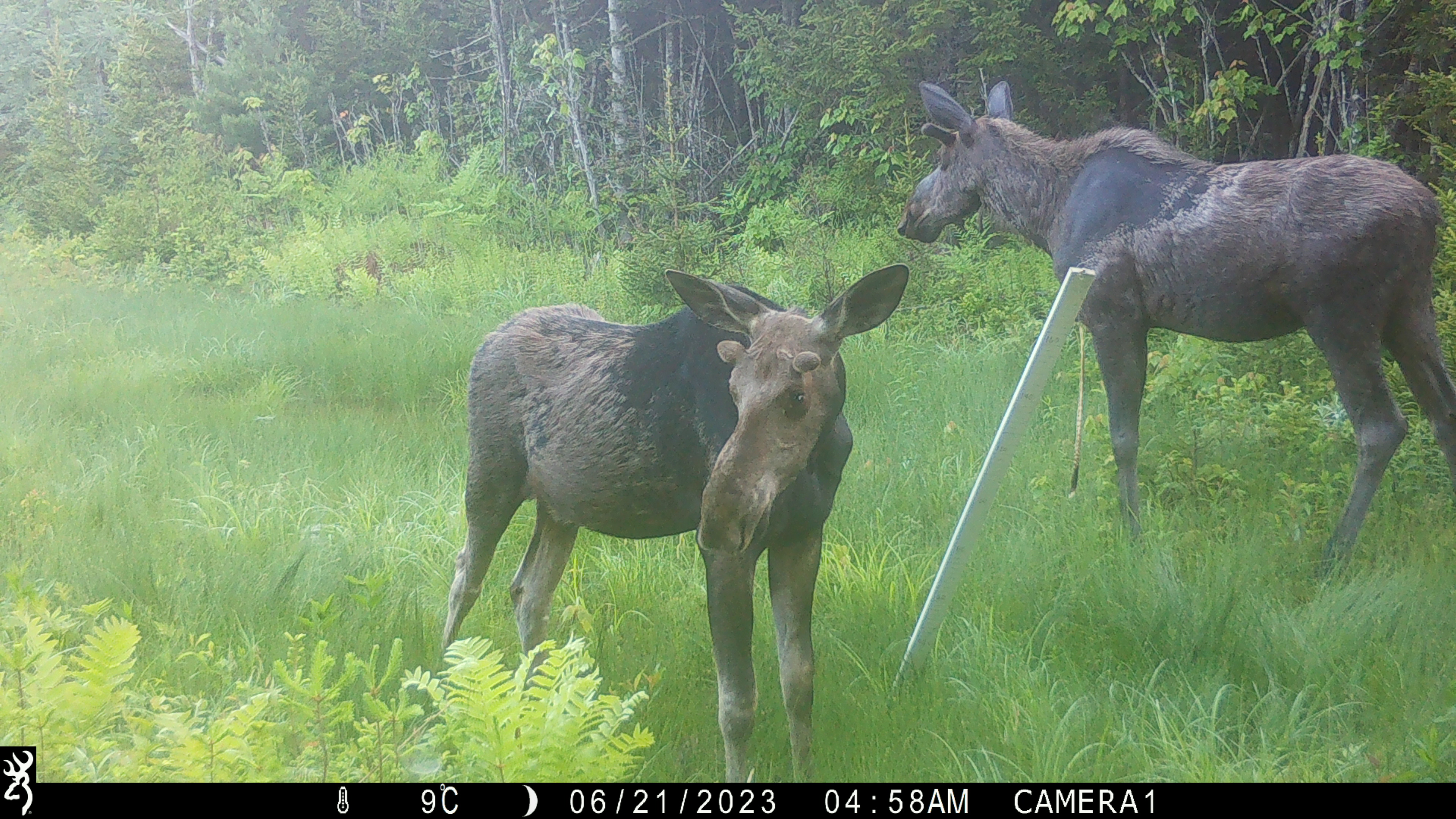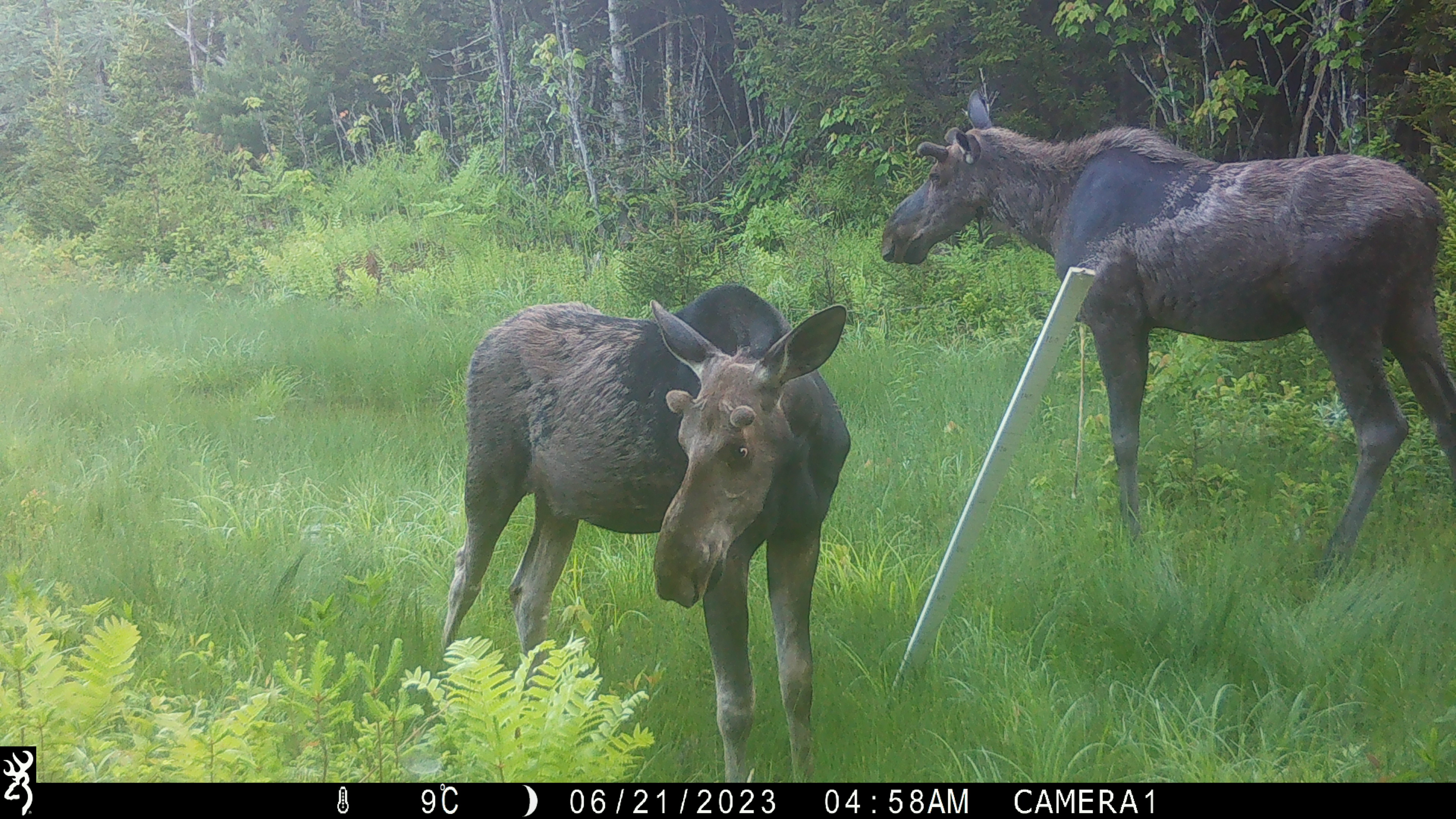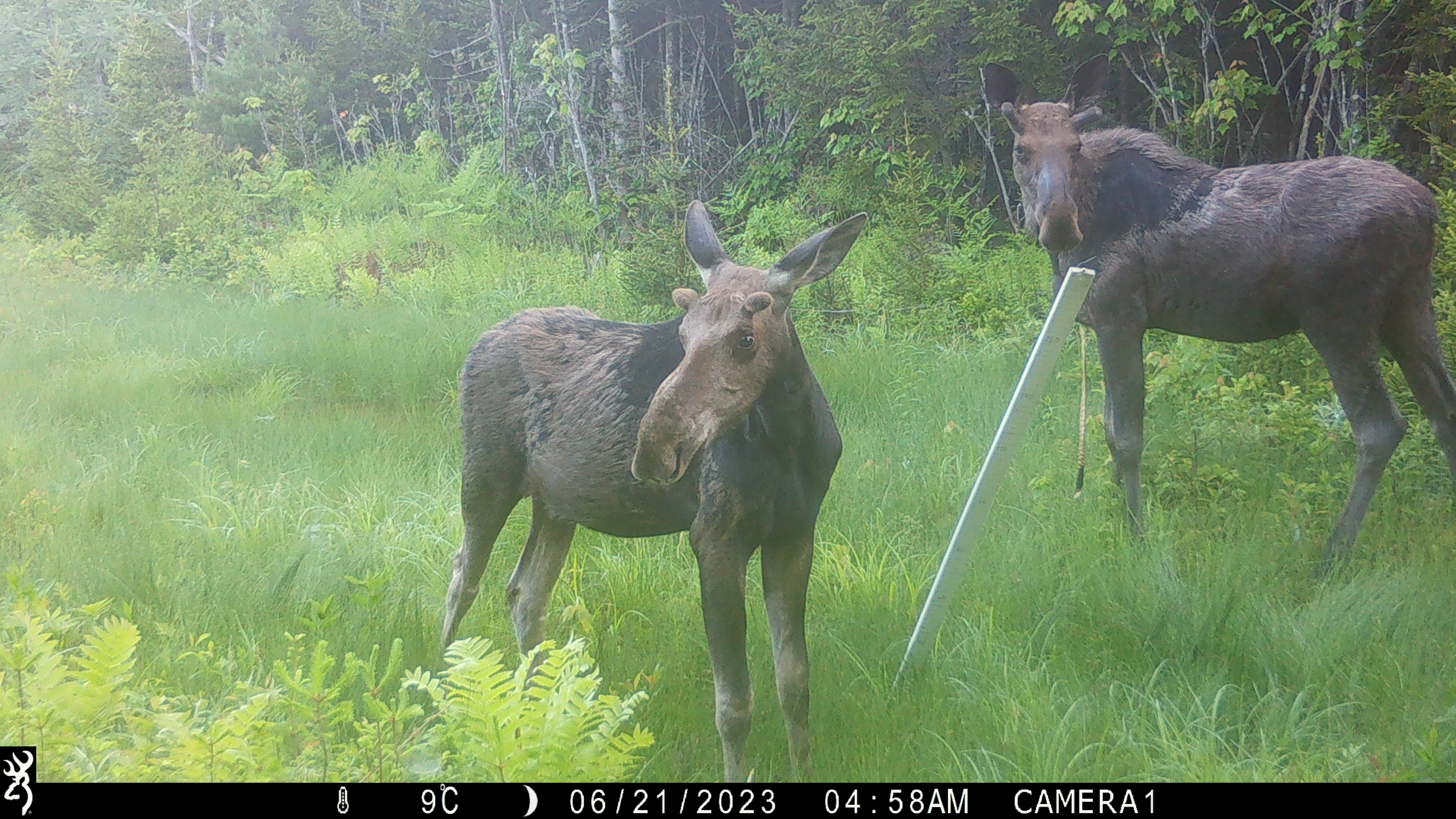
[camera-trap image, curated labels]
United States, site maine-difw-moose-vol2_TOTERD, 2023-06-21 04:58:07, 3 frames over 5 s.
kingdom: Animalia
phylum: Chordata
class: Mammalia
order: Artiodactyla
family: Cervidae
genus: Alces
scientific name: Alces alces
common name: moose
Moose (Alces alces).